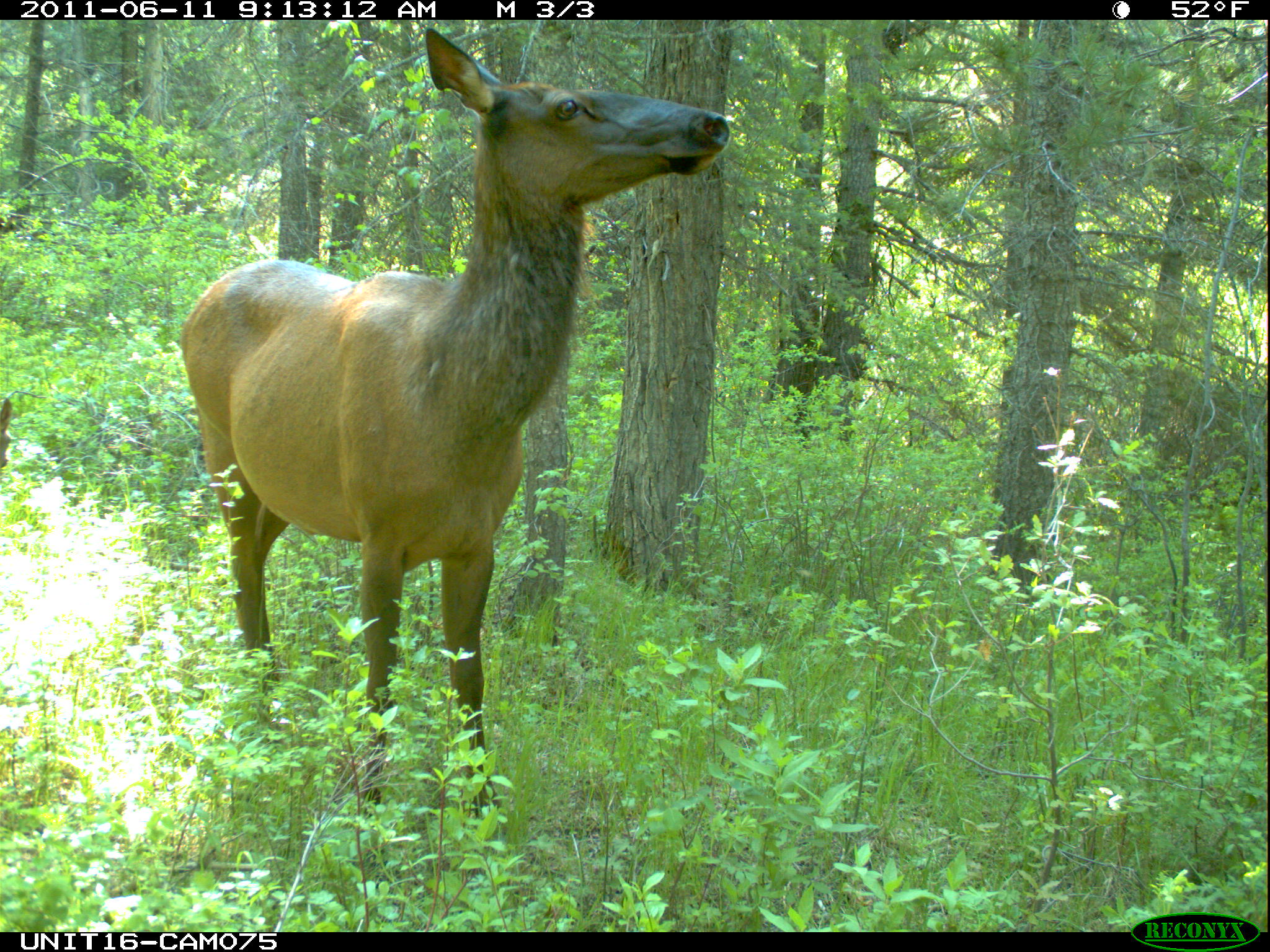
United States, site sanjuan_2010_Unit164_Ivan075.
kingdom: Animalia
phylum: Chordata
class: Mammalia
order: Artiodactyla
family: Cervidae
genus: Cervus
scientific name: Cervus elaphus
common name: red deer